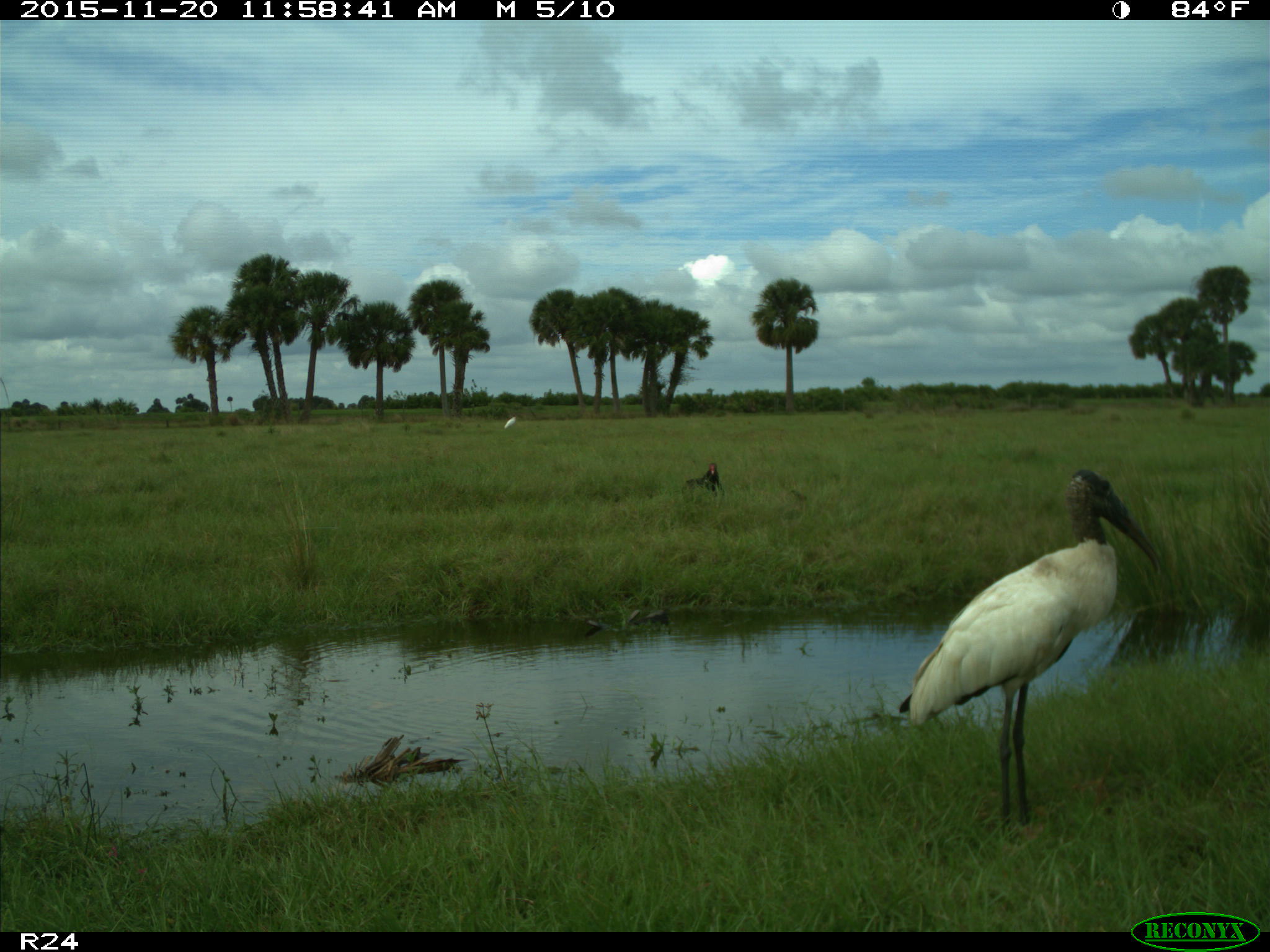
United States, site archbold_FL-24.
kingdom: Animalia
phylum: Chordata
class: Aves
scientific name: Aves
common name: birds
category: unidentified bird